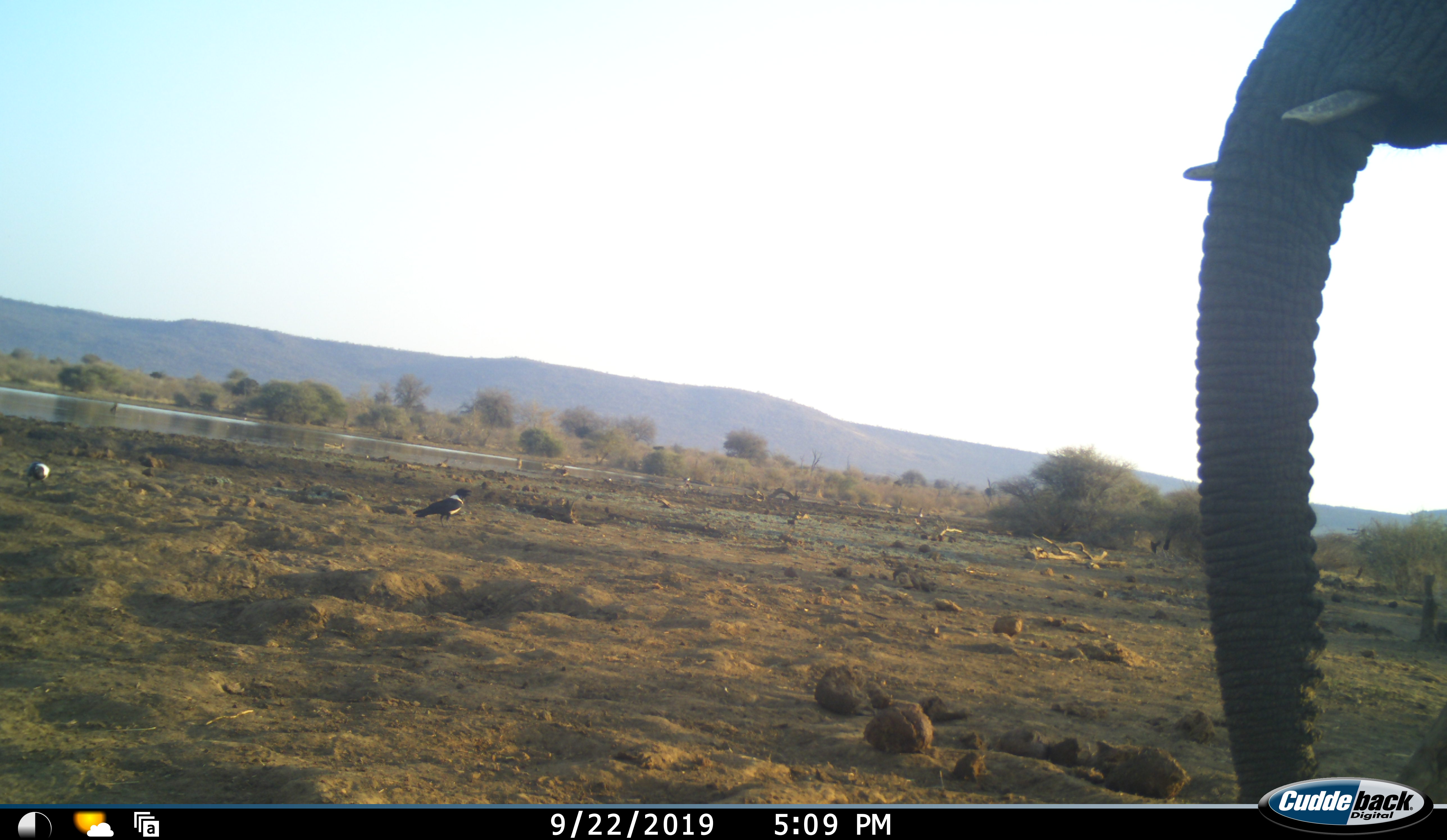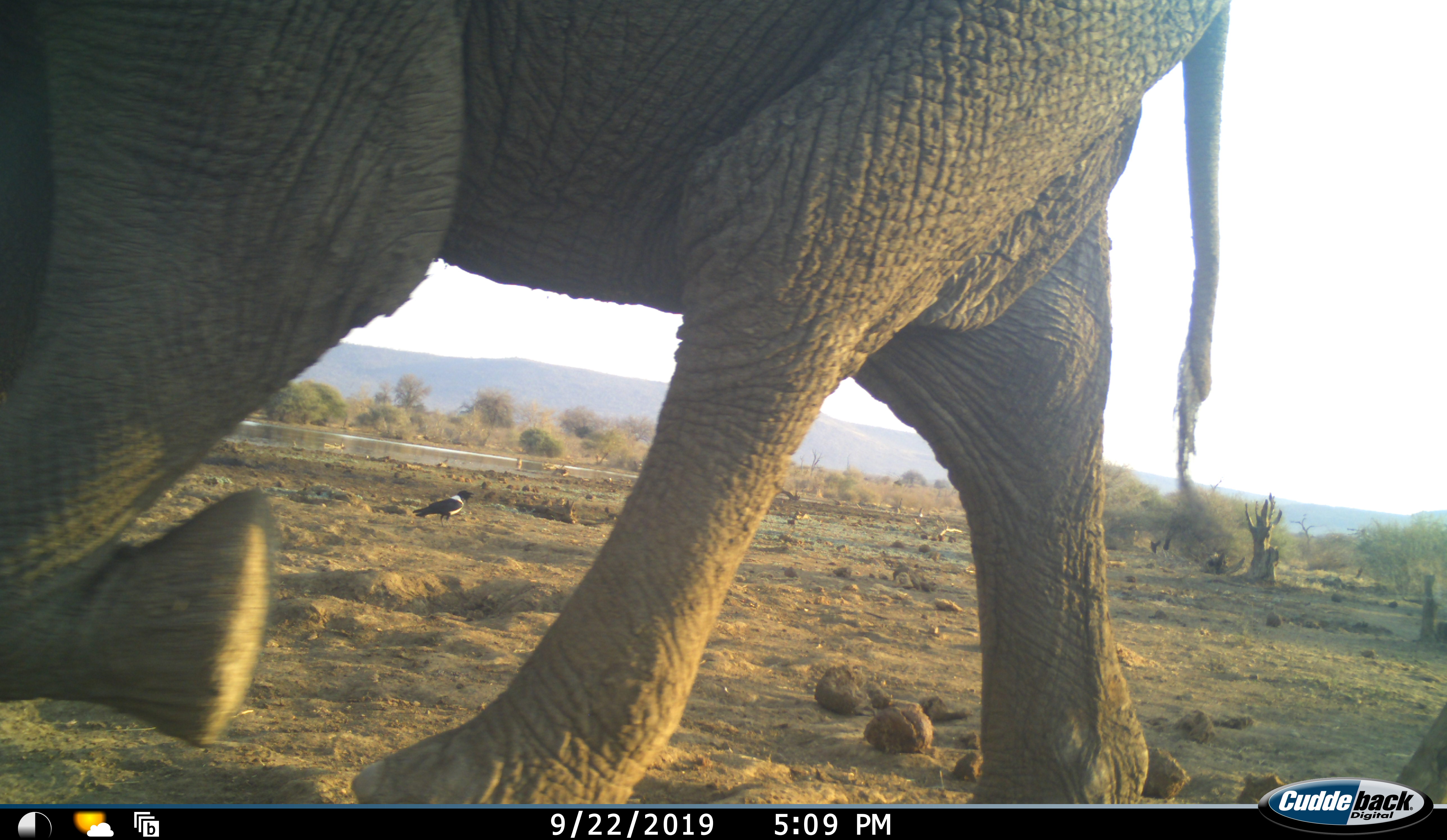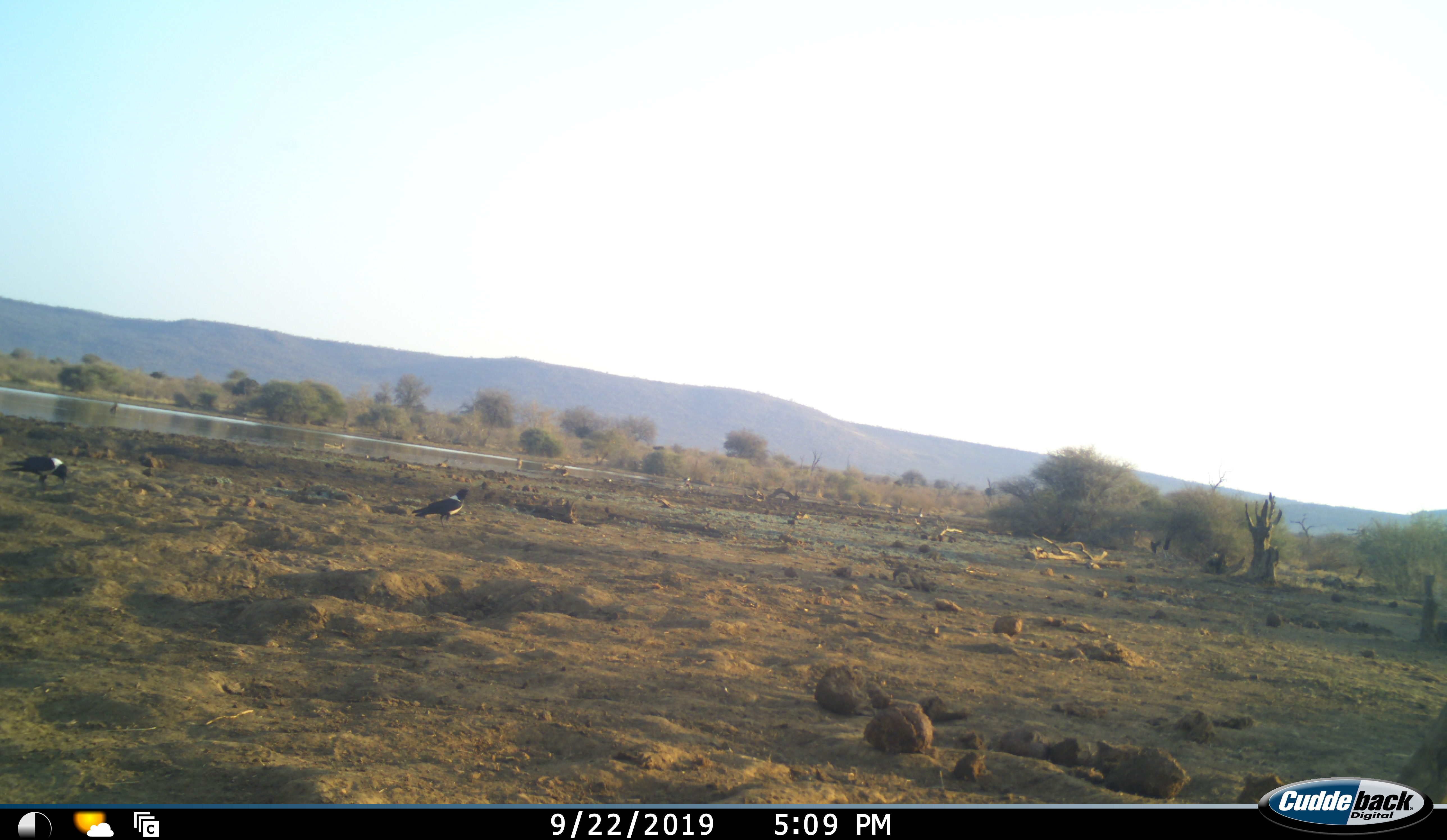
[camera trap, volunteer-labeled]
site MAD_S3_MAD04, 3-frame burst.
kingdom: Animalia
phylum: Chordata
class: Aves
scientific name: Aves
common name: bird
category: birdother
Birdother (bird) (Aves), count 2. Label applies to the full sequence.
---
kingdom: Animalia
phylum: Chordata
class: Mammalia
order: Proboscidea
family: Elephantidae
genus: Loxodonta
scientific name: Loxodonta africana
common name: african bush elephant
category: elephant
Elephant (african bush elephant) (Loxodonta africana), count 1. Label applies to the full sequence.